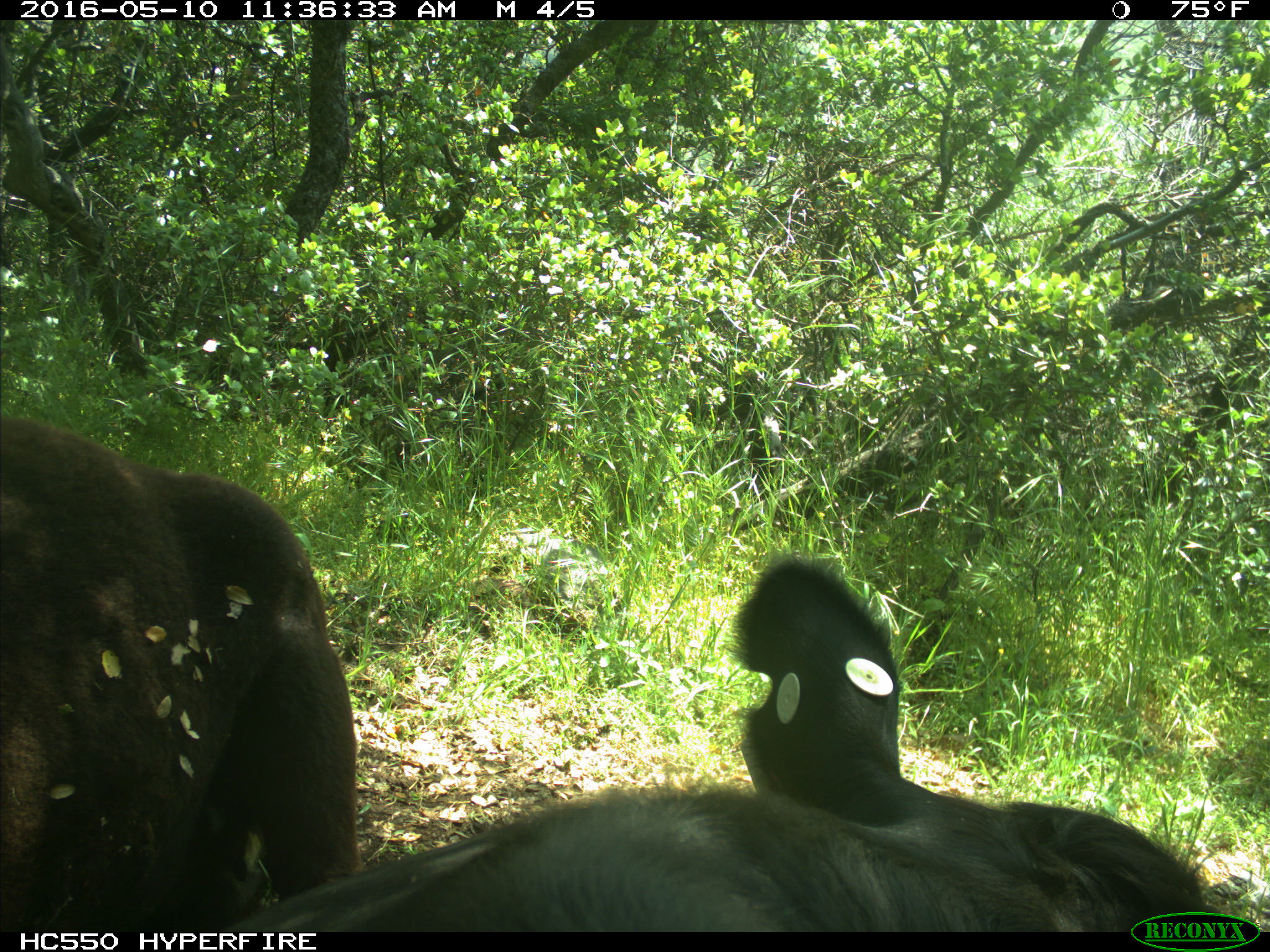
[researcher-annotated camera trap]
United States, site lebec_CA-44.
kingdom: Animalia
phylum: Chordata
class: Mammalia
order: Artiodactyla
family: Bovidae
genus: Bos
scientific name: Bos taurus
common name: domestic cow